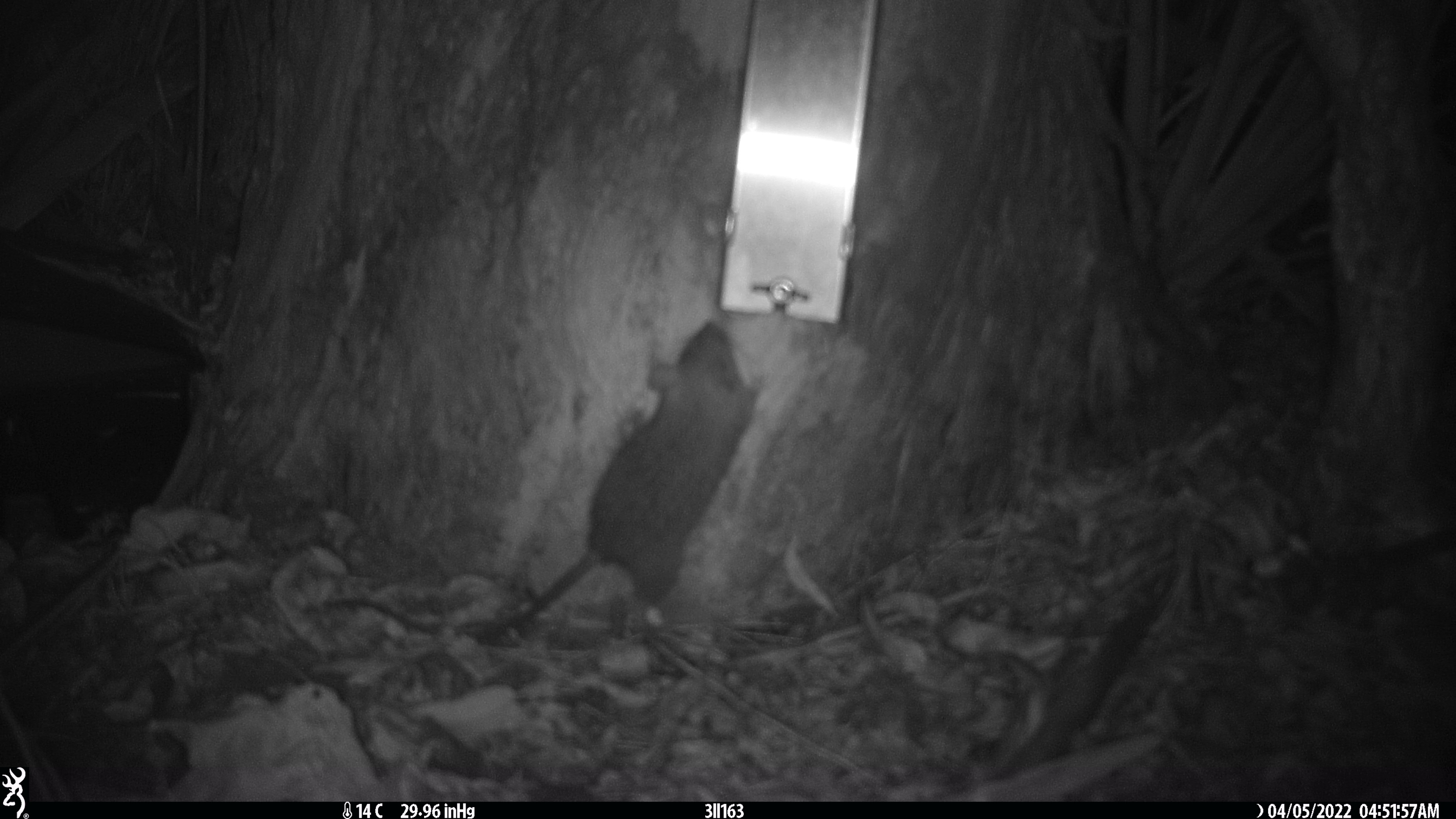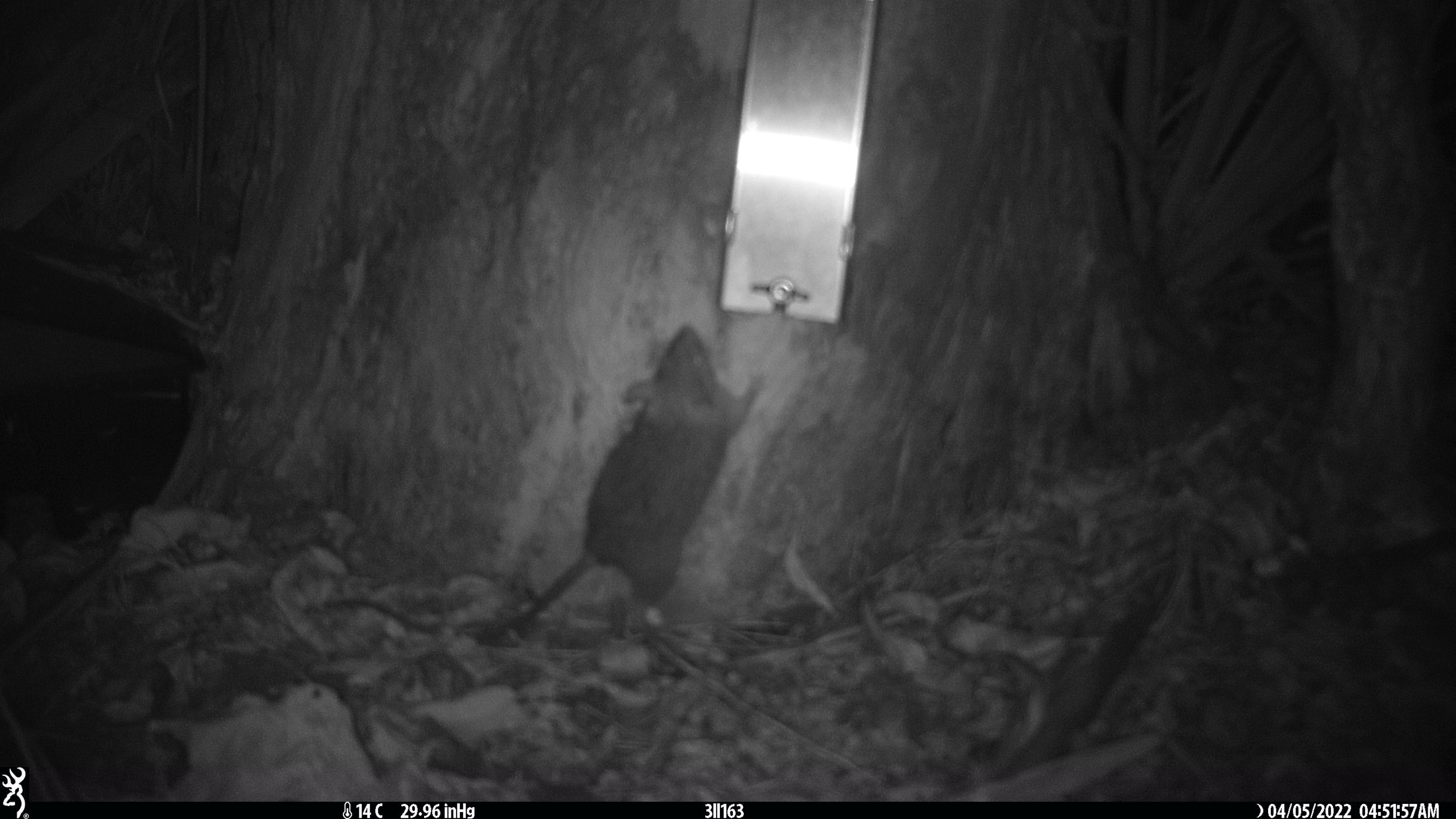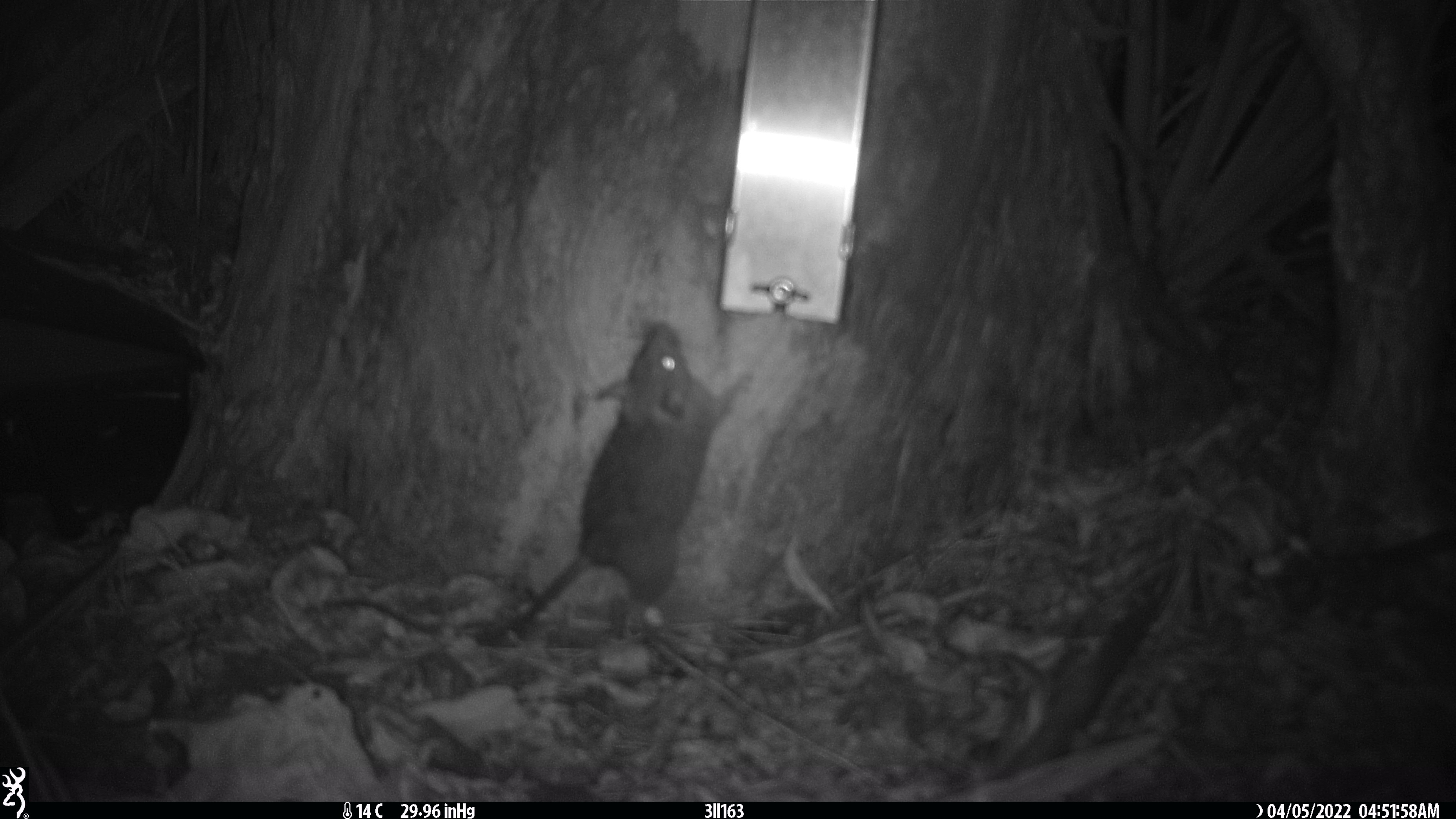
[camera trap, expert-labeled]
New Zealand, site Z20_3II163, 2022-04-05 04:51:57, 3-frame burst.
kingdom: Animalia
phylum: Chordata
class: Mammalia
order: Rodentia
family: Muridae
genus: Rattus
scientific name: Rattus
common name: rat